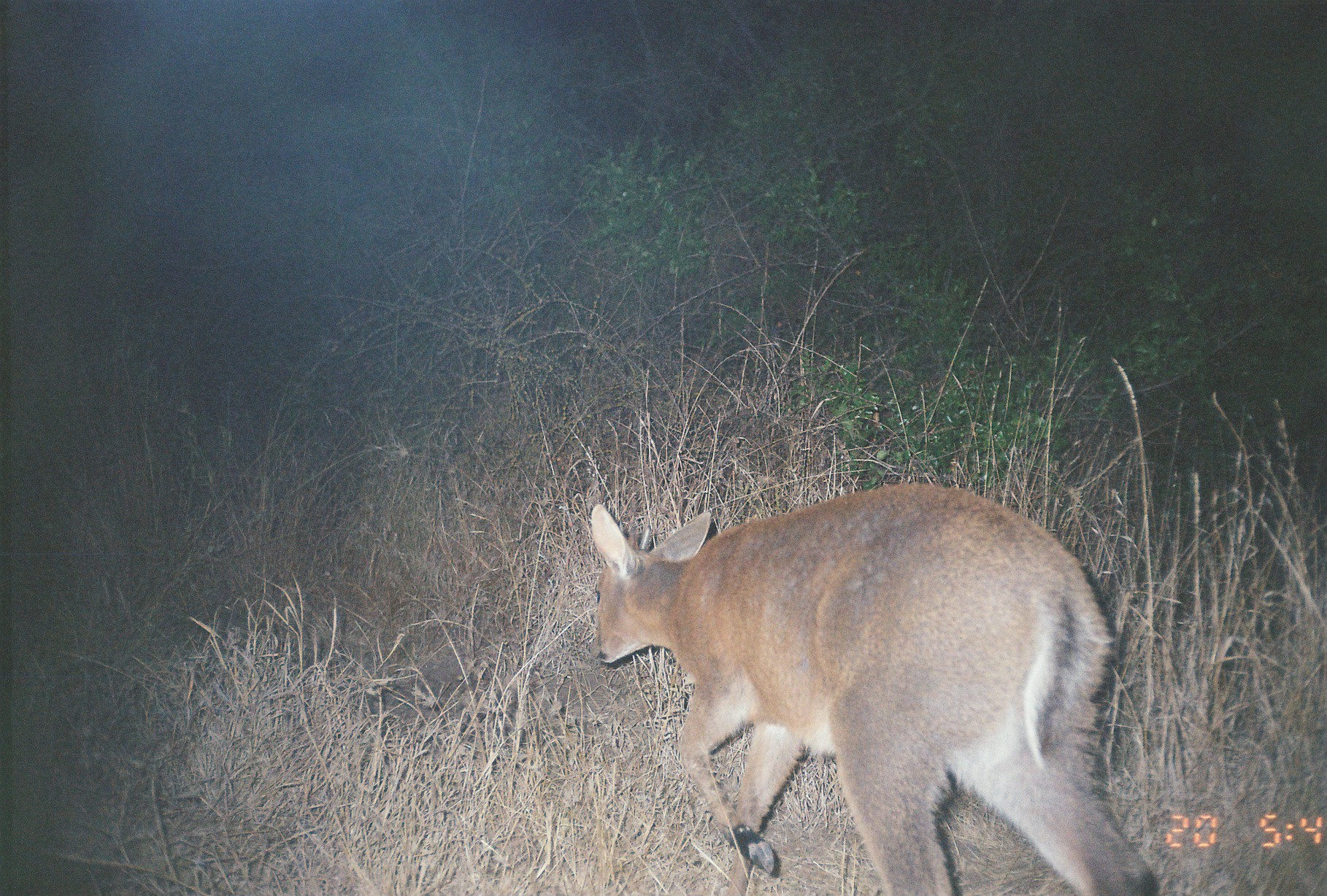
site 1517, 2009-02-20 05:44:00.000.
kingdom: Animalia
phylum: Chordata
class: Mammalia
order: Artiodactyla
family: Bovidae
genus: Sylvicapra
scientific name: Sylvicapra grimmia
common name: bush duiker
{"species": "Sylvicapra grimmia (bush duiker)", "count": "1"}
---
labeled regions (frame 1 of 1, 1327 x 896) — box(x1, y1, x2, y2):
sylvicapra grimmia: box(587, 478, 1162, 896)